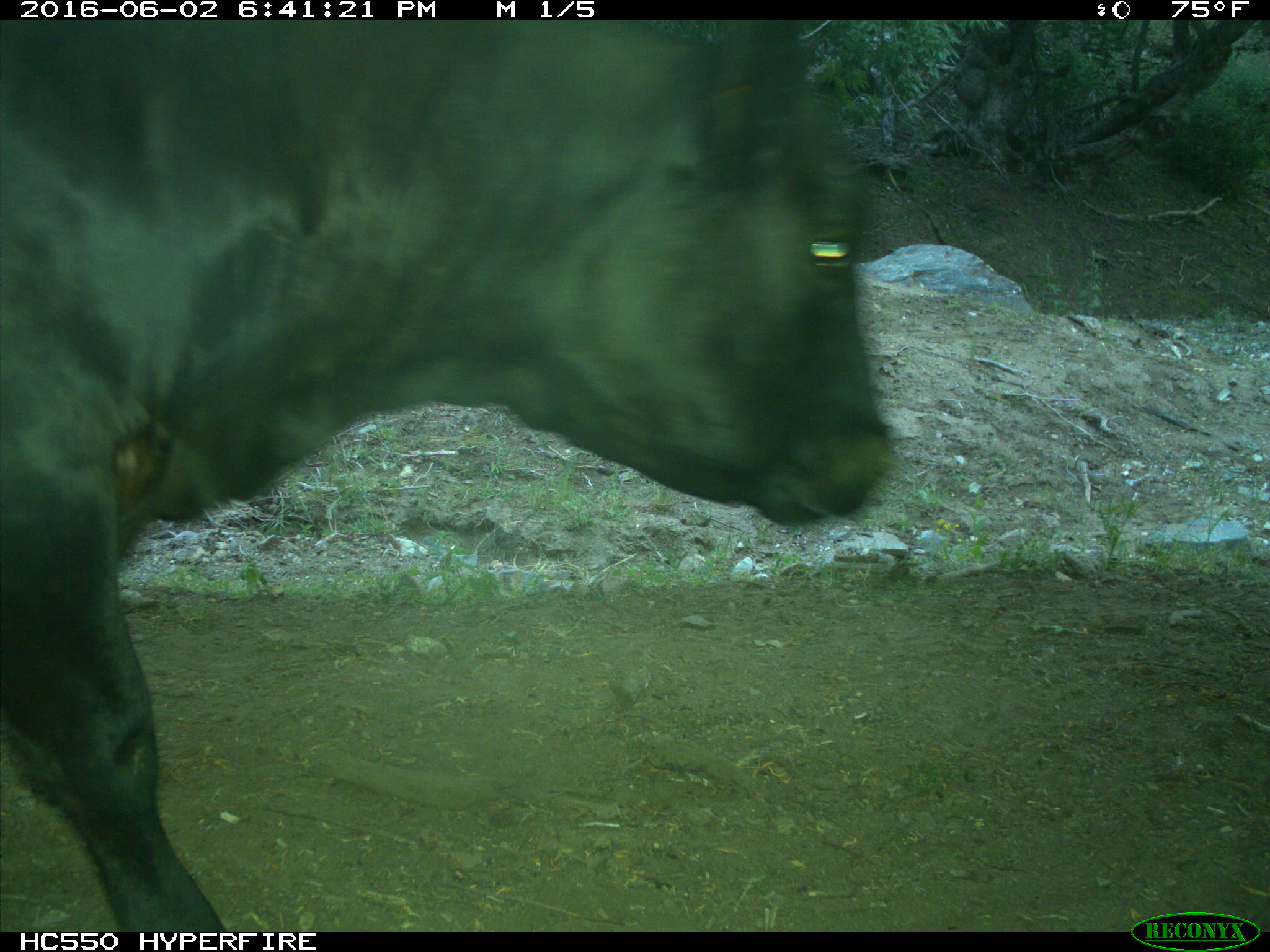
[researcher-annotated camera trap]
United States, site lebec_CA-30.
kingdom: Animalia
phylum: Chordata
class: Mammalia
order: Artiodactyla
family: Bovidae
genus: Bos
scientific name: Bos taurus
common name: domestic cow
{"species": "Bos taurus (domestic cow)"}